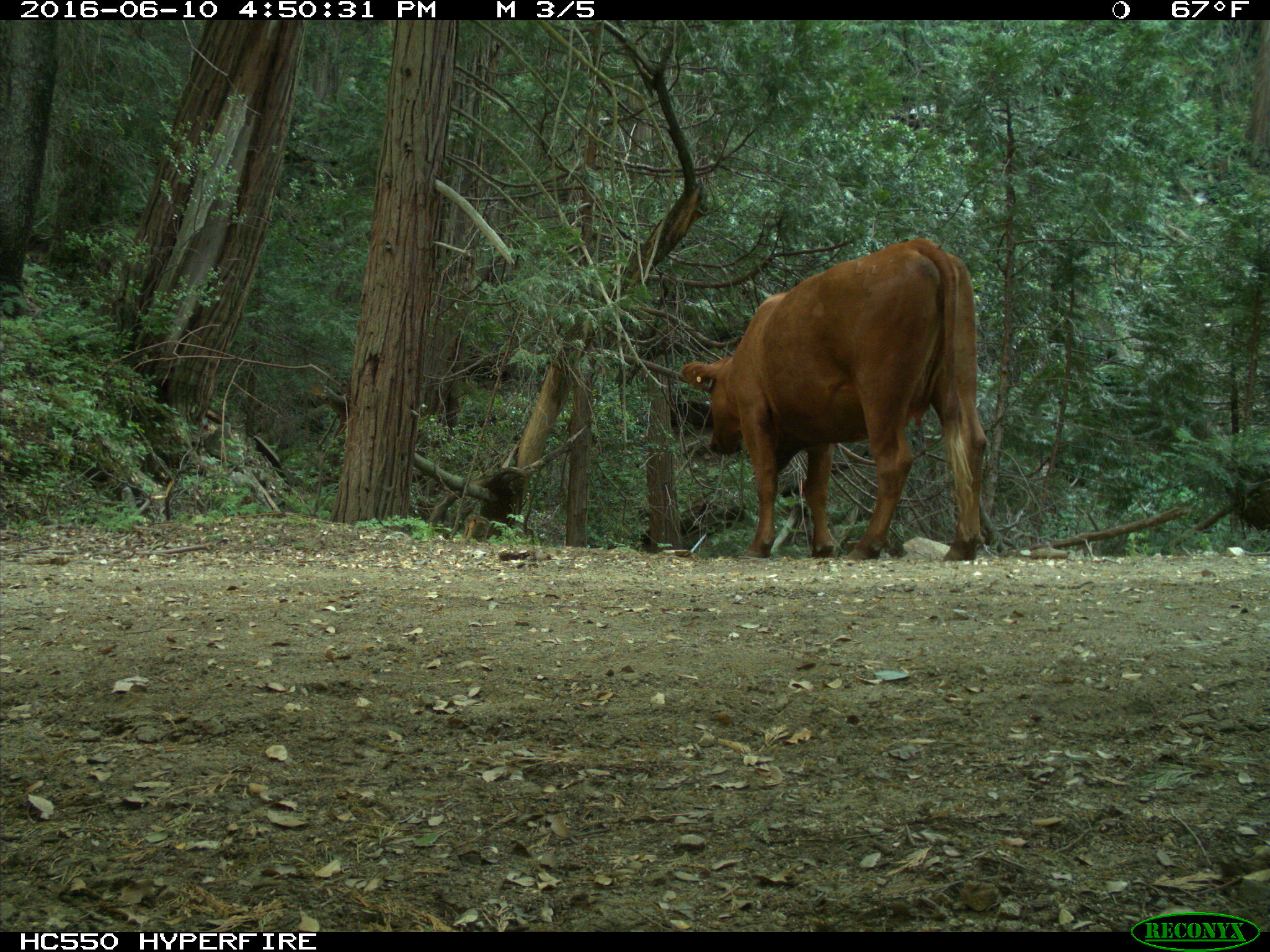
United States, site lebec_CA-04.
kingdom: Animalia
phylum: Chordata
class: Mammalia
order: Artiodactyla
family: Bovidae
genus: Bos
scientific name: Bos taurus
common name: domestic cow